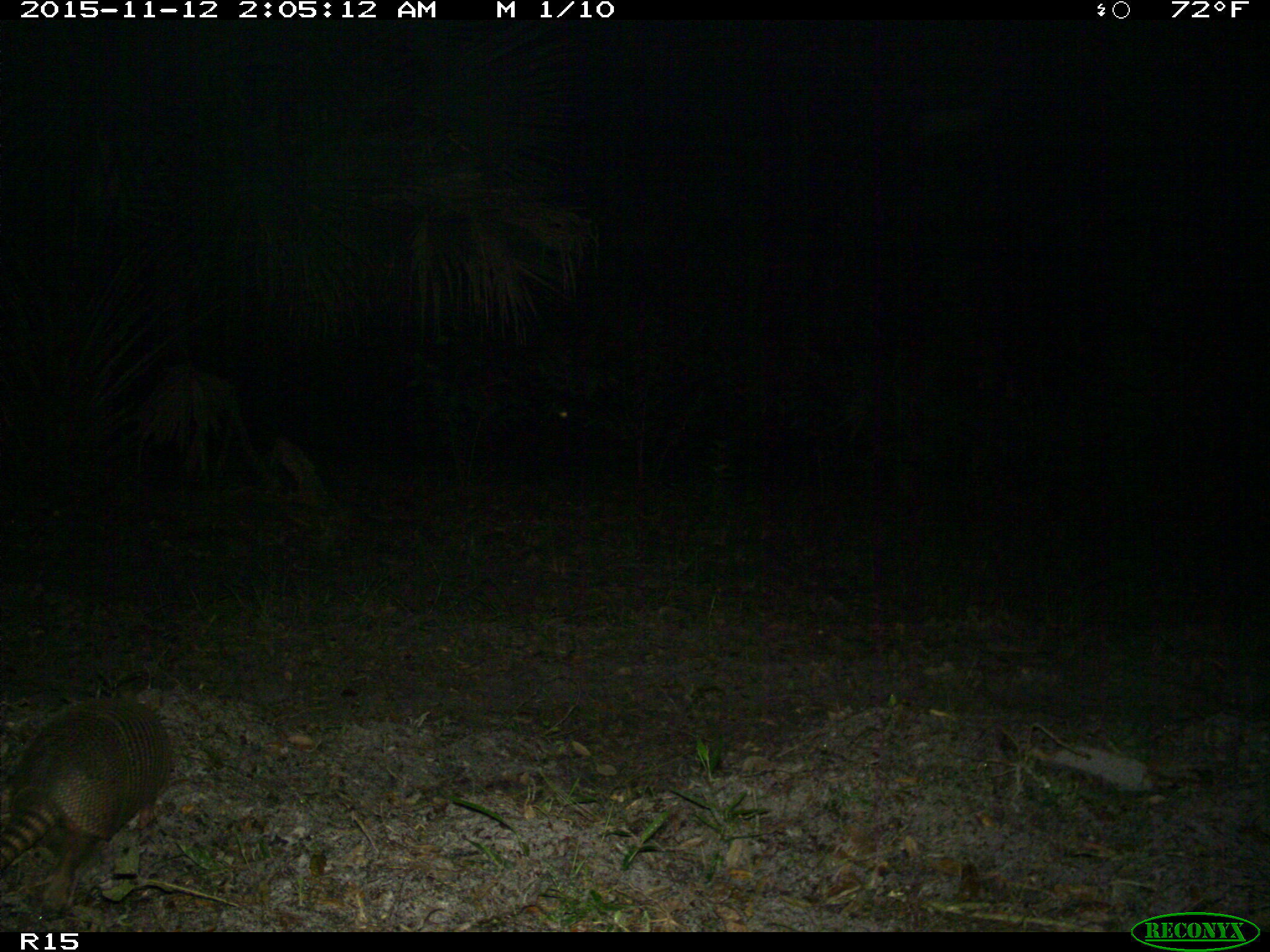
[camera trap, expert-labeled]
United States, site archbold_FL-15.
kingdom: Animalia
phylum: Chordata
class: Mammalia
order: Cingulata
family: Dasypodidae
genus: Dasypus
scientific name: Dasypus novemcinctus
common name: nine-banded armadillo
Dasypus novemcinctus (nine-banded armadillo).